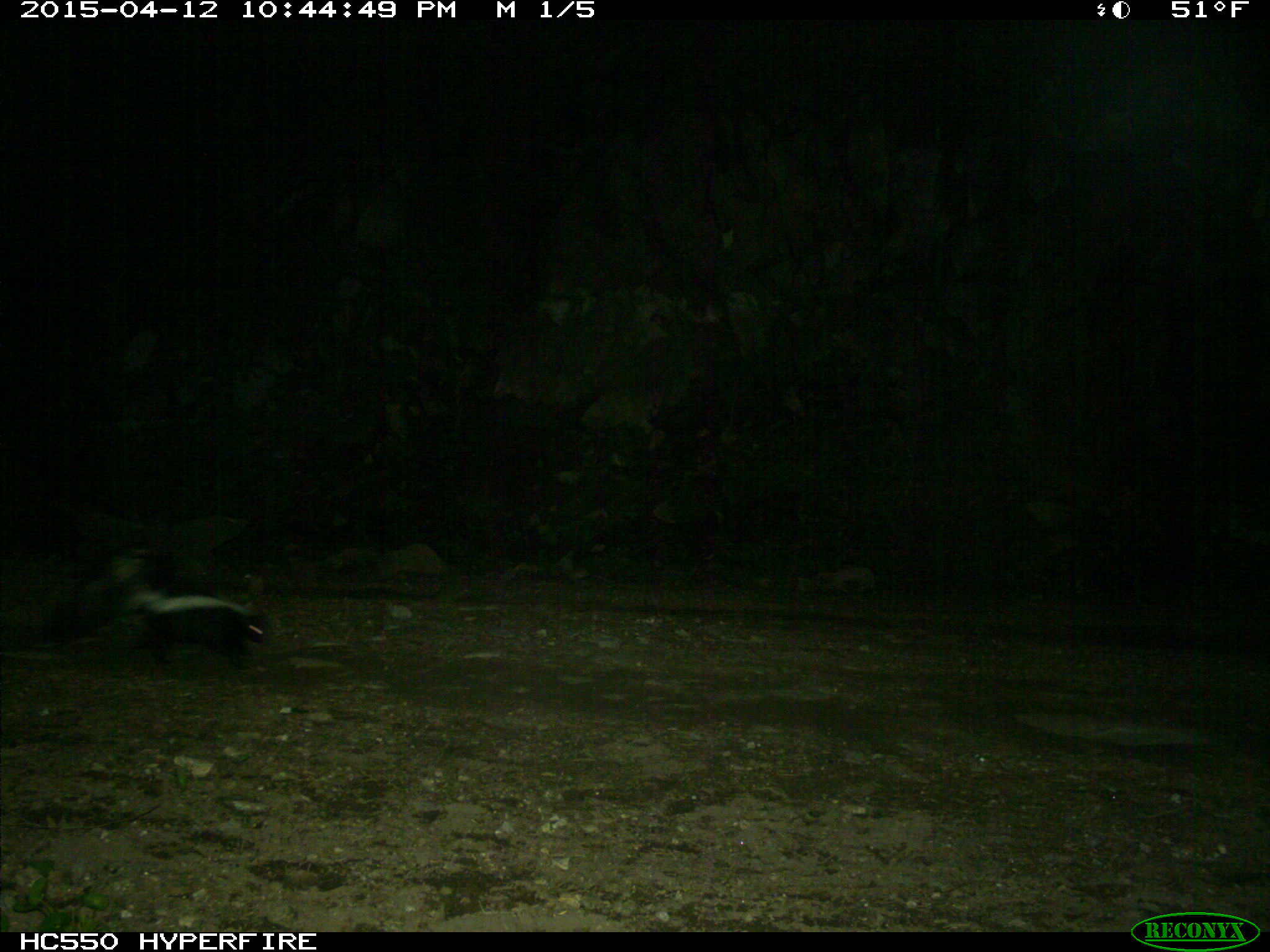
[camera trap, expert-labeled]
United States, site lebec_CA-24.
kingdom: Animalia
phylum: Chordata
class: Mammalia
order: Carnivora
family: Mephitidae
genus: Mephitis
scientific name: Mephitis mephitis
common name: striped skunk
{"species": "Mephitis mephitis (striped skunk)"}